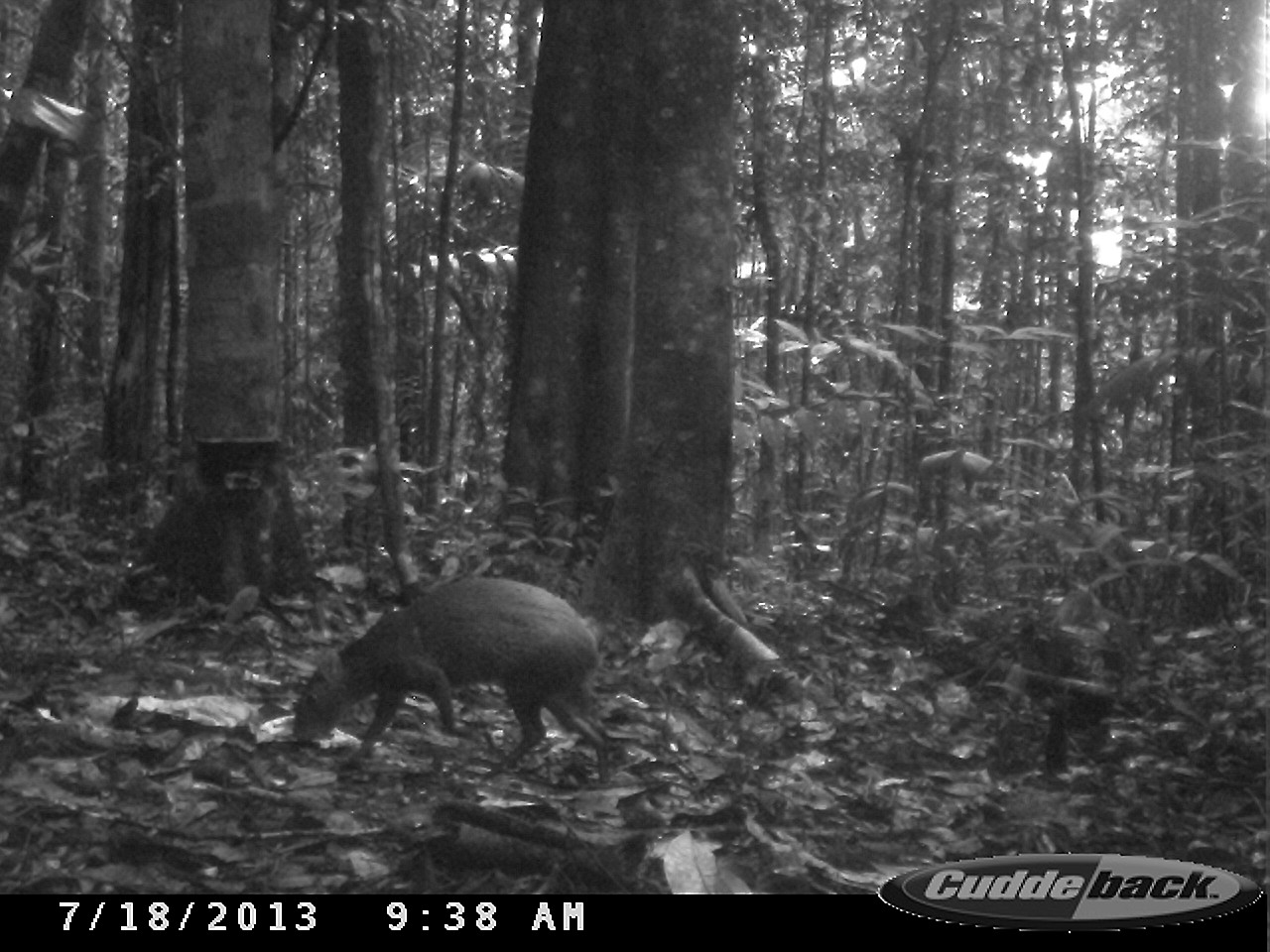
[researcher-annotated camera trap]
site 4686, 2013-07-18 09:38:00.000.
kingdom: Animalia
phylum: Chordata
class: Mammalia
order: Rodentia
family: Dasyproctidae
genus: Dasyprocta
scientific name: Dasyprocta leporina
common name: red-rumped agouti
Dasyprocta leporina (red-rumped agouti), count 2, age adult, sex male.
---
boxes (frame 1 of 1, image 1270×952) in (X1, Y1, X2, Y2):
dasyprocta leporina: (287, 569, 613, 770)